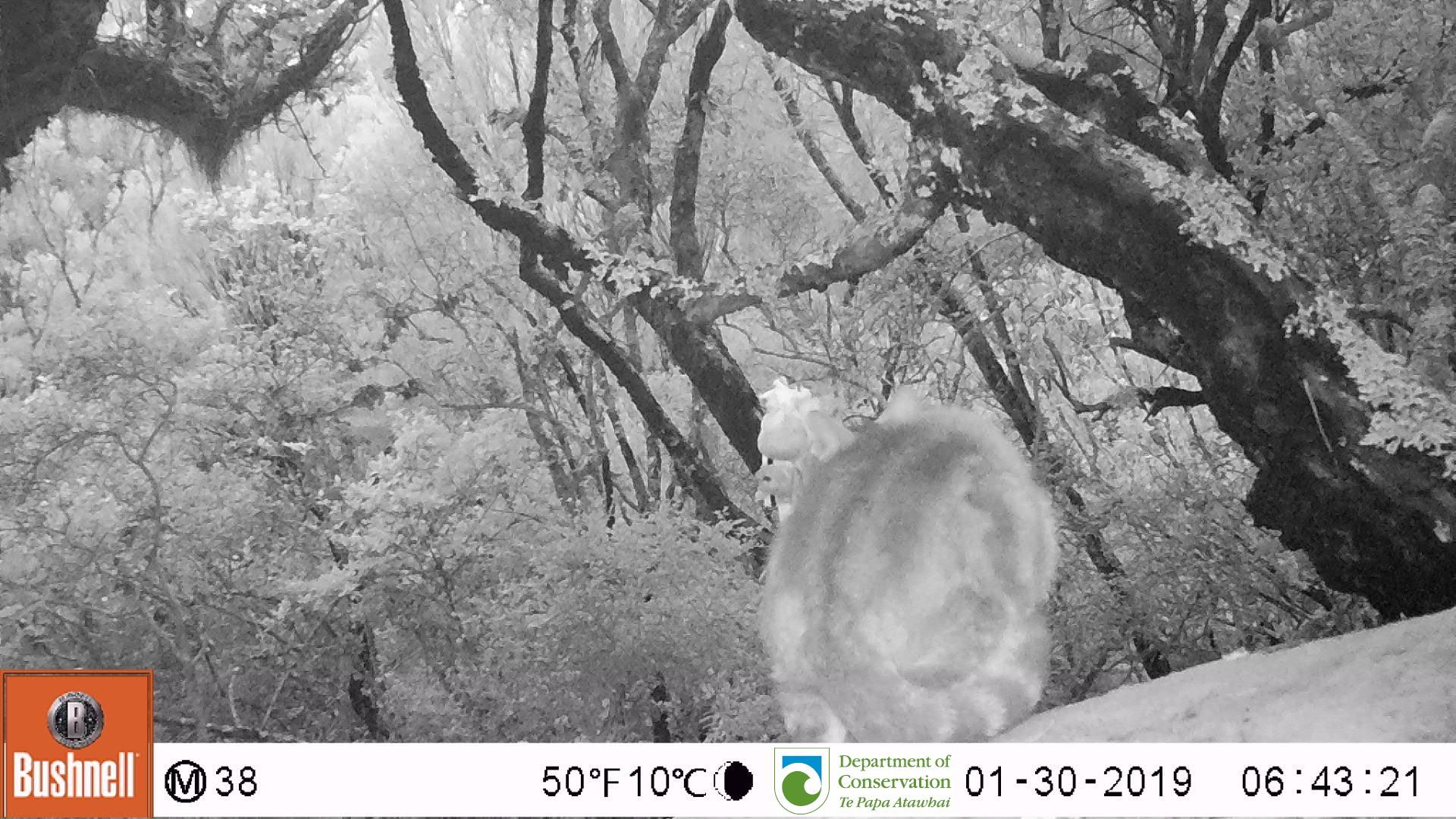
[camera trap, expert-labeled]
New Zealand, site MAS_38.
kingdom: Animalia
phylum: Chordata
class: Mammalia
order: Carnivora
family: Felidae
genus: Felis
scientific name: Felis catus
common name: domestic cat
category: cat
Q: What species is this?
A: Cat (domestic cat) (Felis catus).